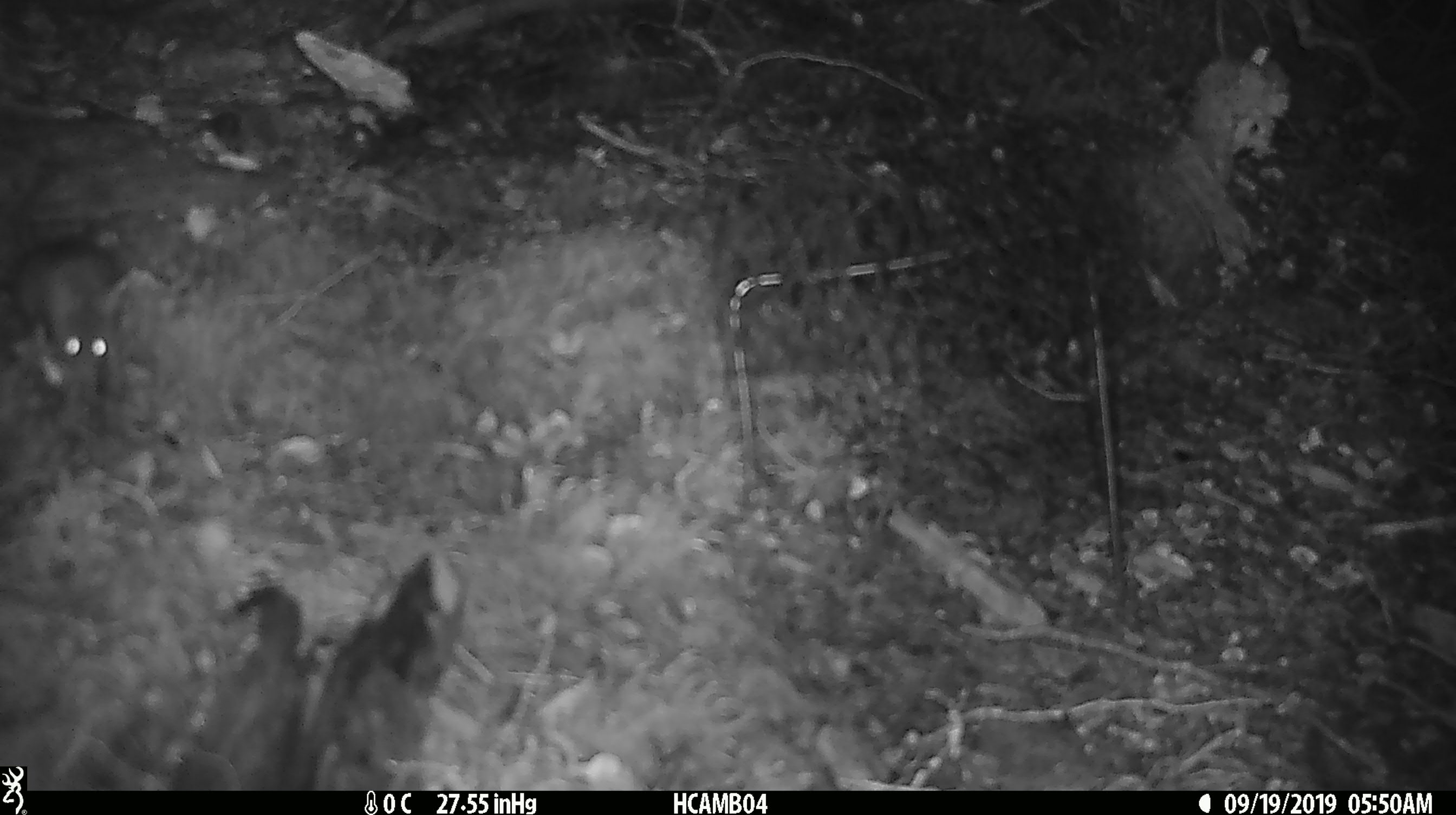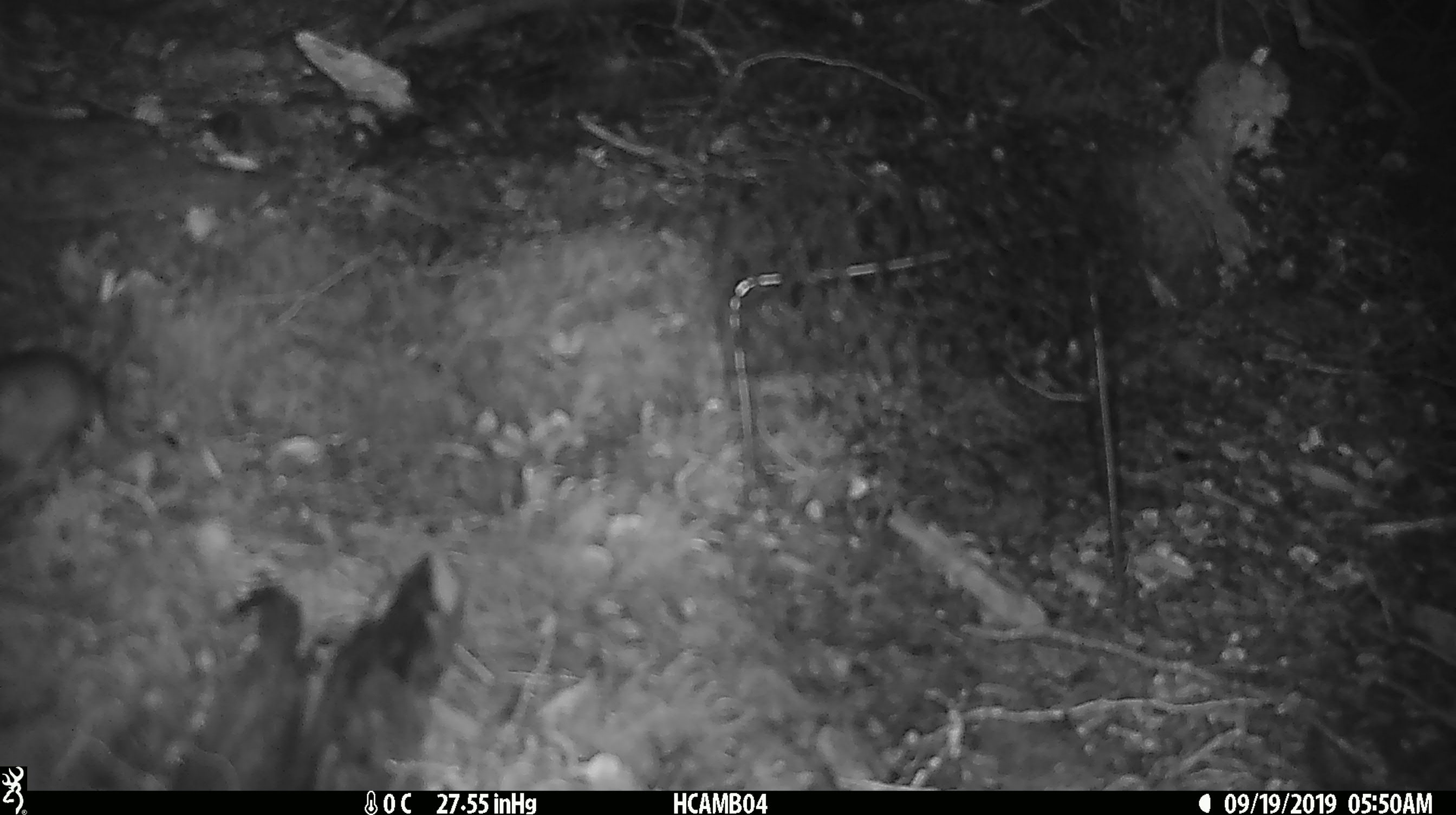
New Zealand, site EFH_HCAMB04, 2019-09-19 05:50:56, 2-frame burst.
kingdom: Animalia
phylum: Chordata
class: Mammalia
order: Rodentia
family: Muridae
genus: Mus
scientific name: Mus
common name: mouse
Mouse (Mus).